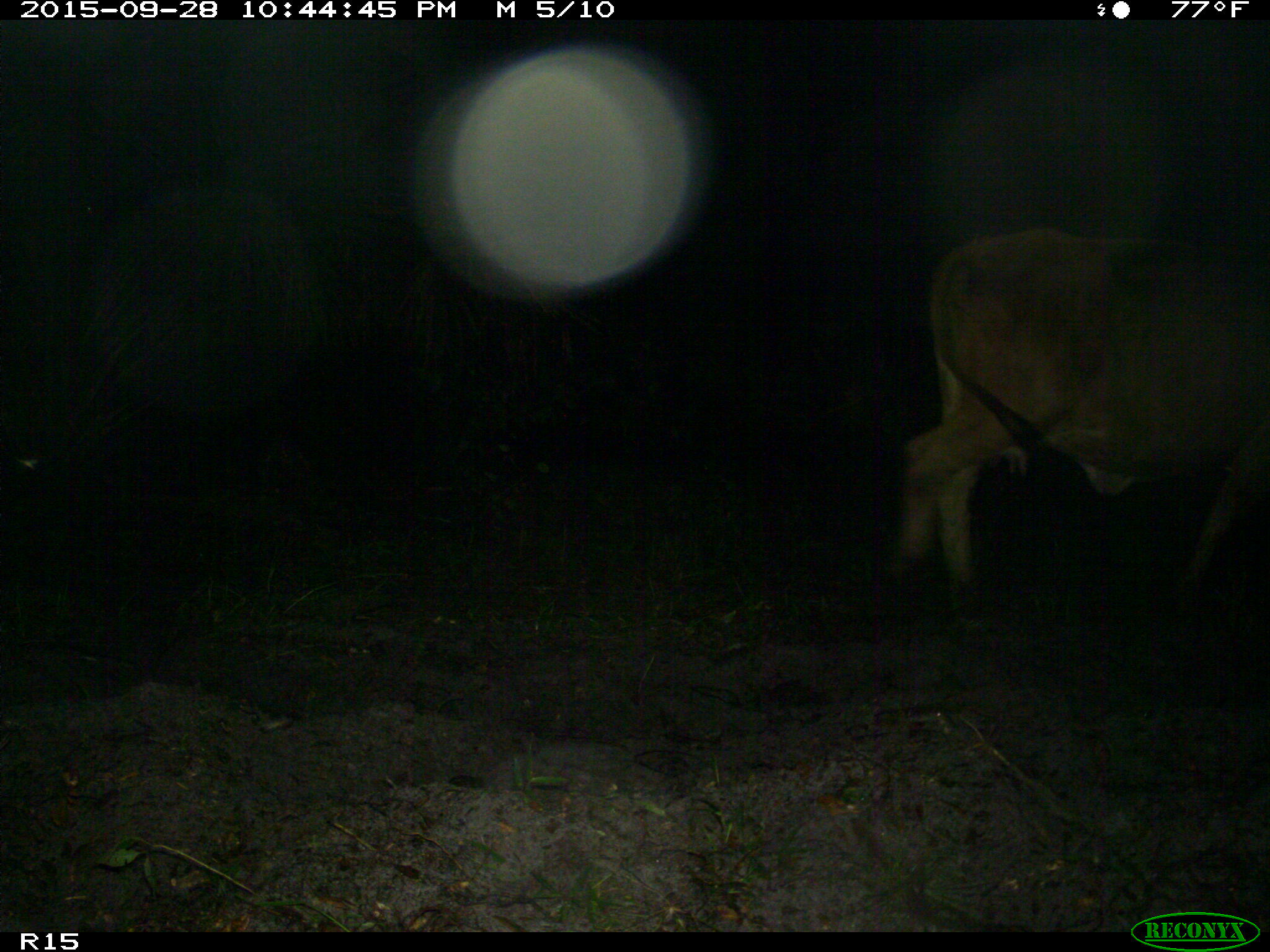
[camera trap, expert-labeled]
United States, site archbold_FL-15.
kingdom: Animalia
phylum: Chordata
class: Mammalia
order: Artiodactyla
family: Bovidae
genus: Bos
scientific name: Bos taurus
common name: domestic cow